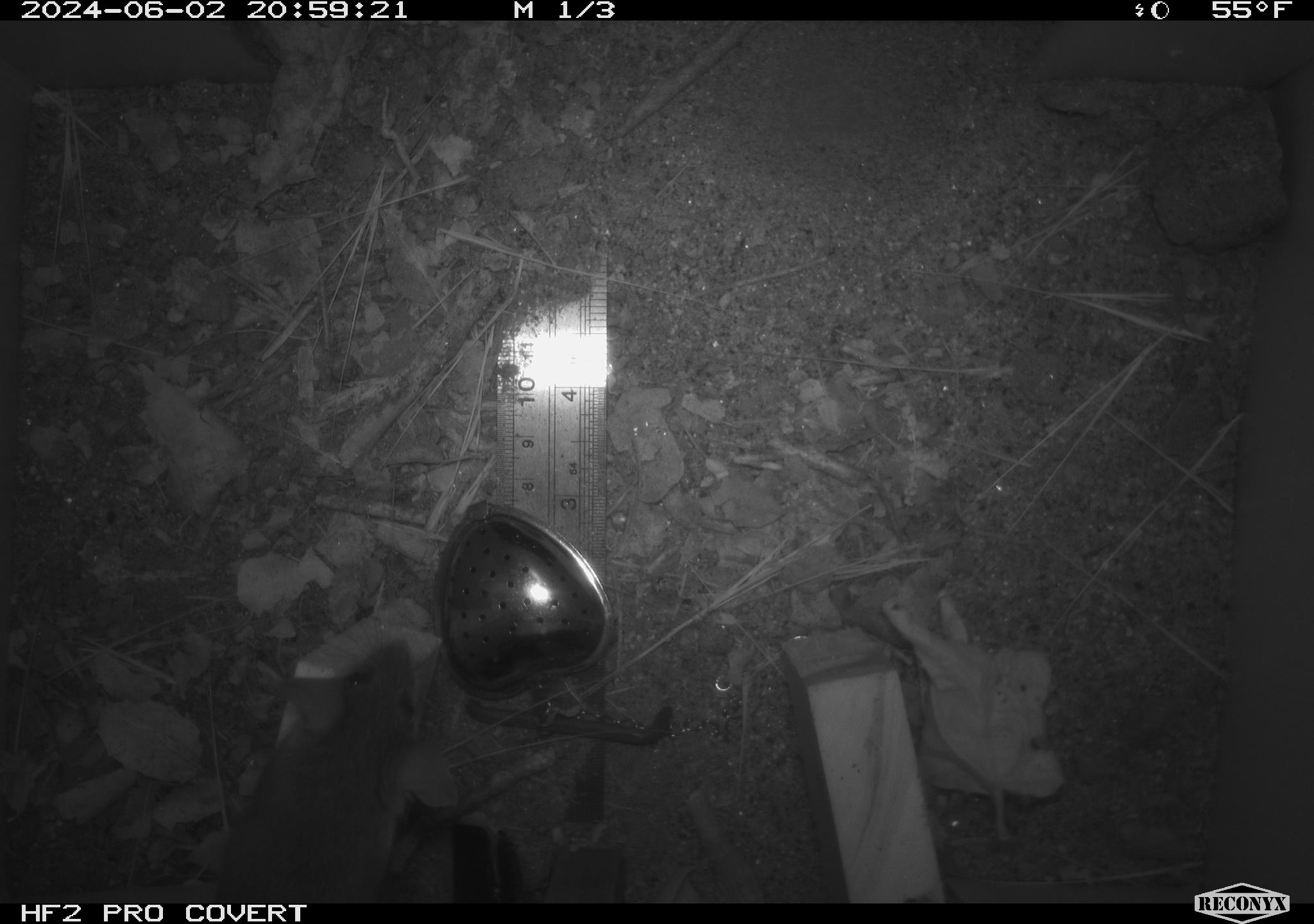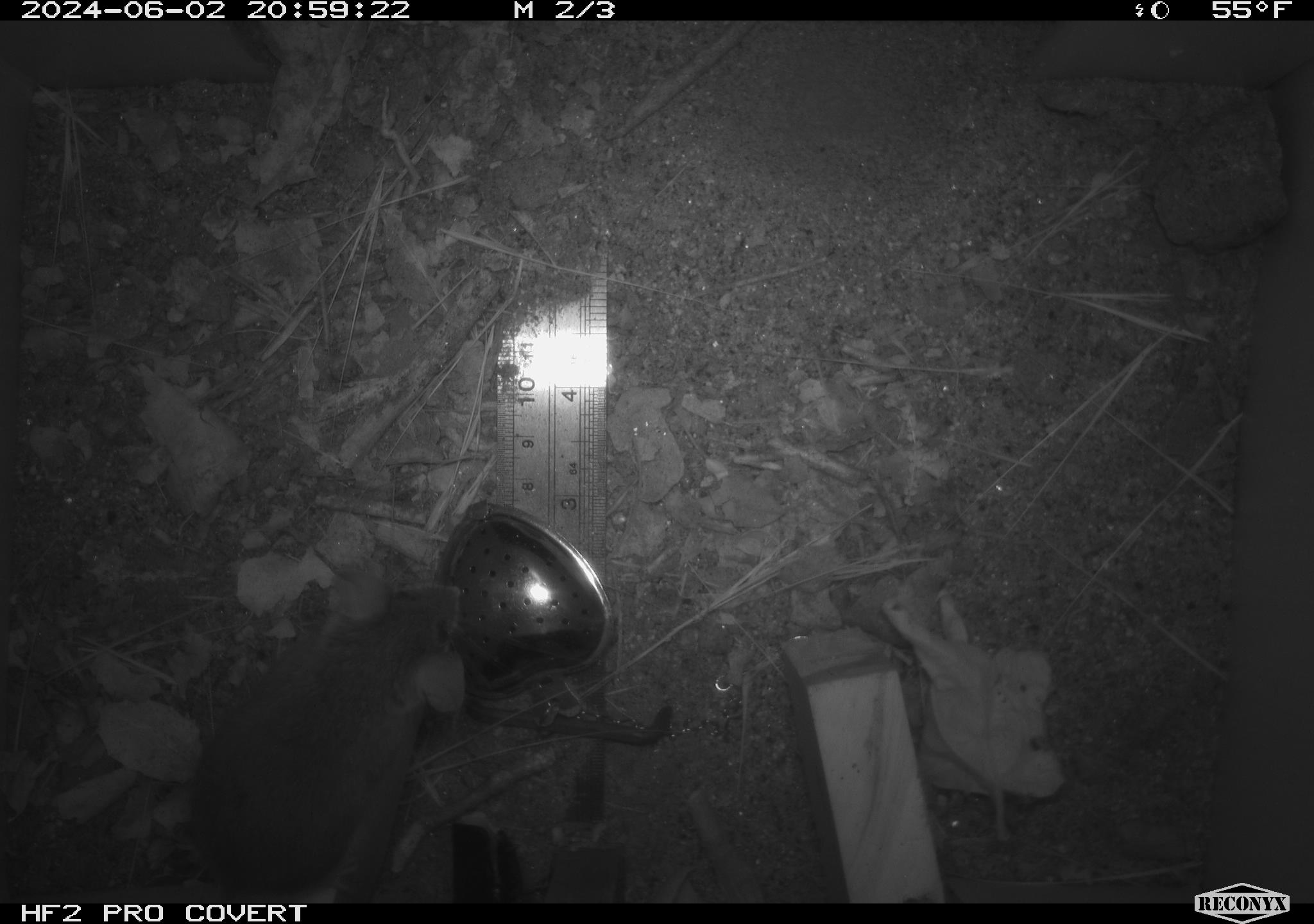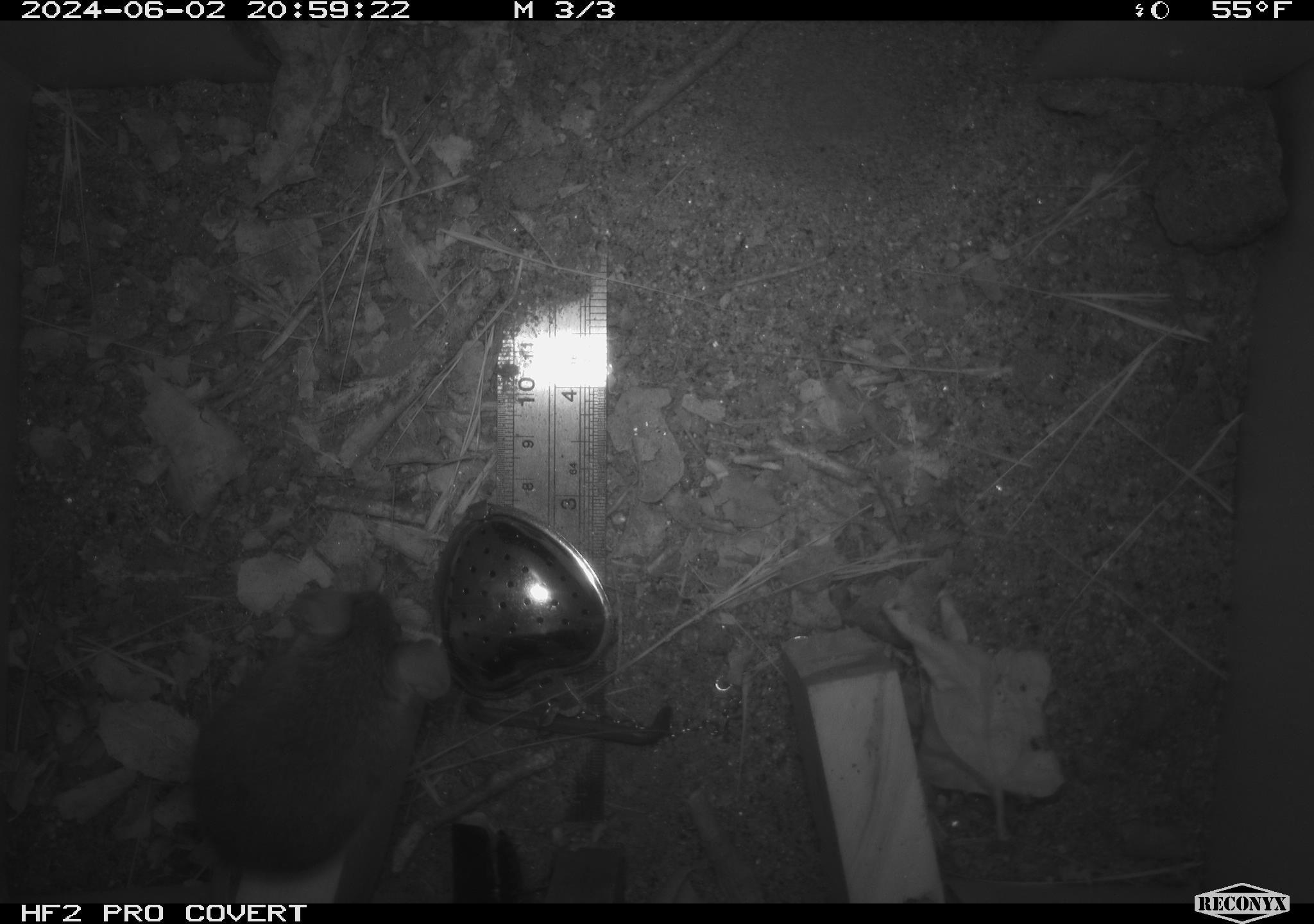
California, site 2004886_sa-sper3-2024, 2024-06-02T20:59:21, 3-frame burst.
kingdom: Animalia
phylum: Chordata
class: Mammalia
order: Rodentia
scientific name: Rodentia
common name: mouse species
Mouse species (Rodentia).